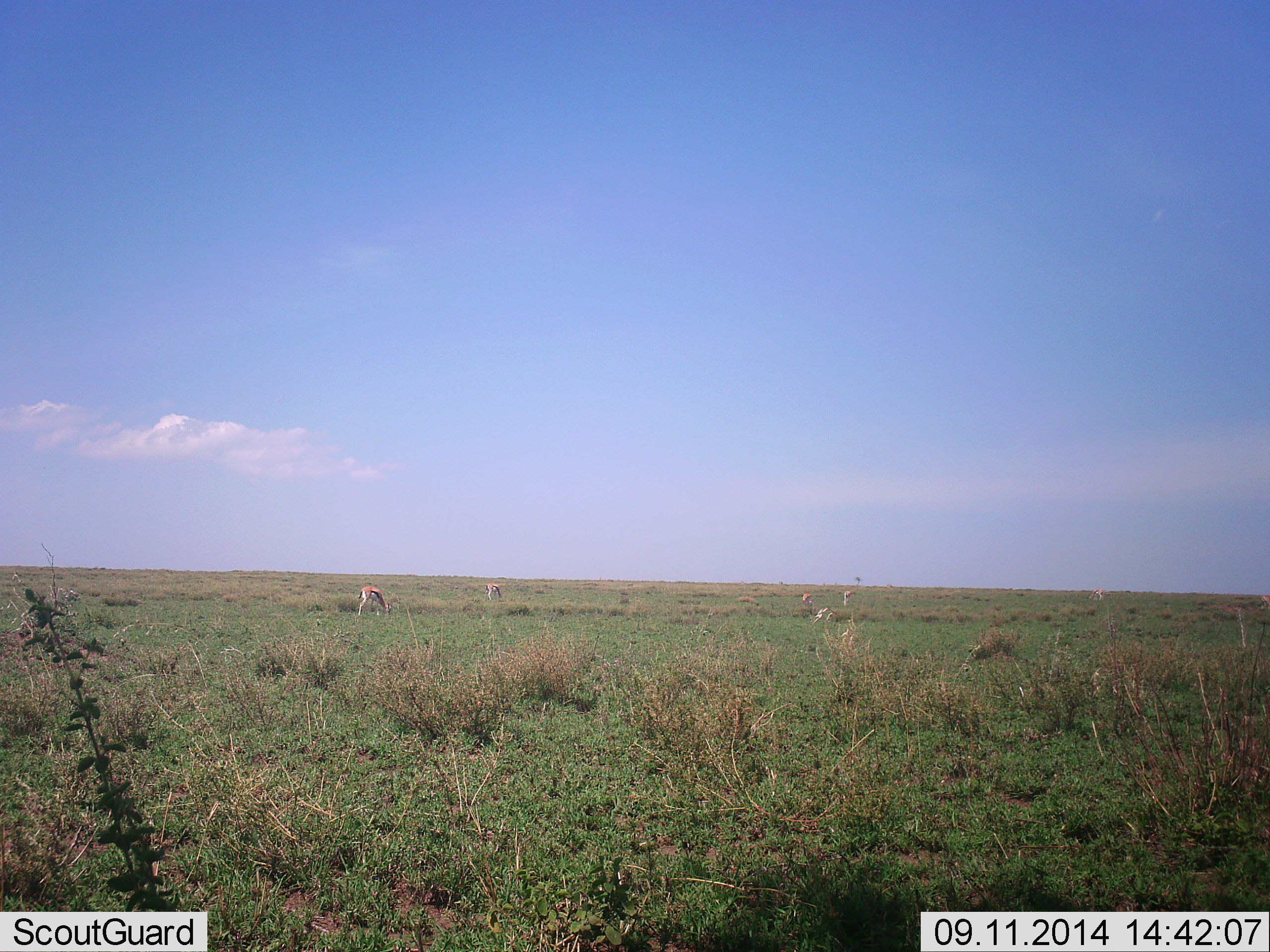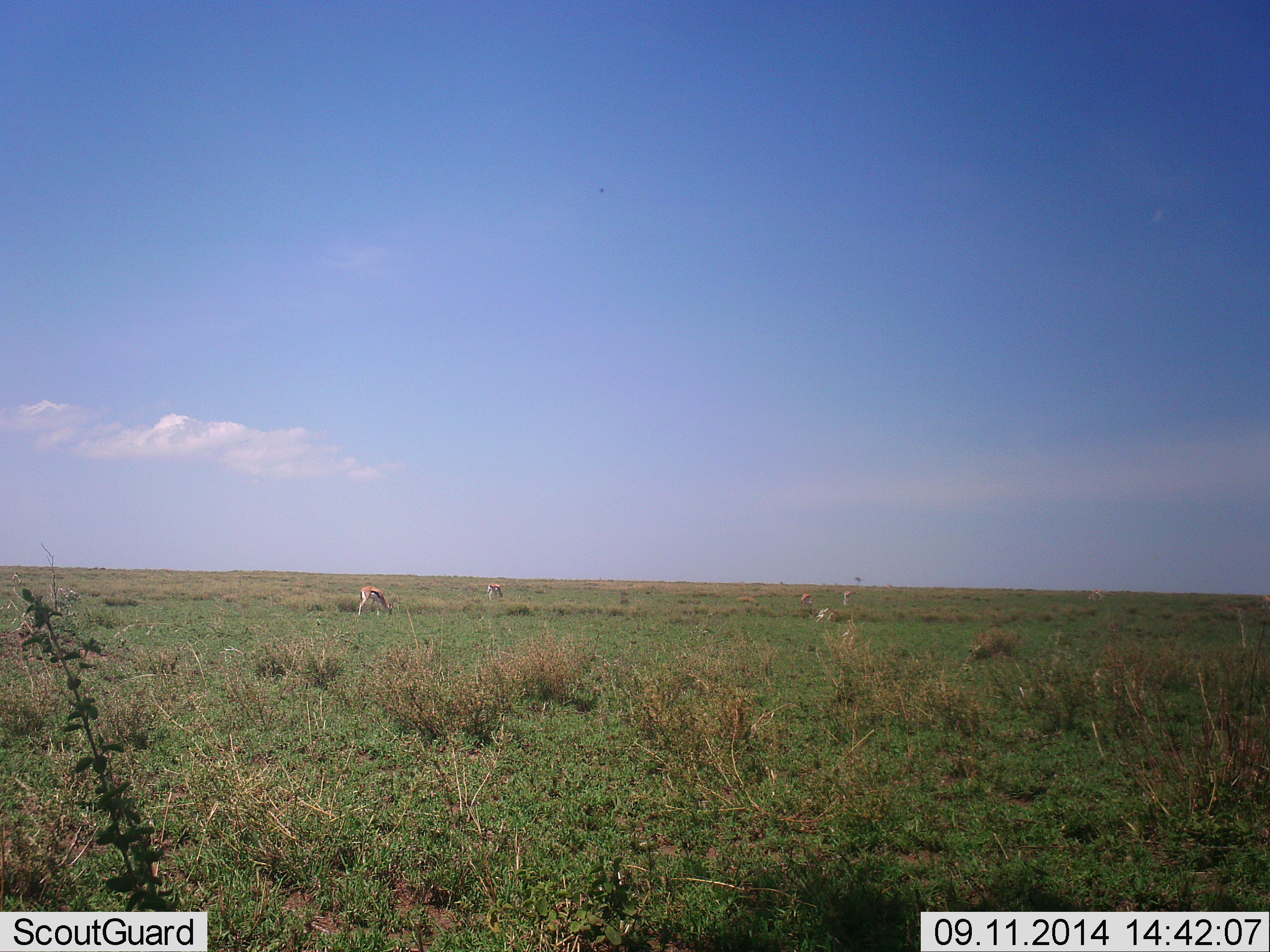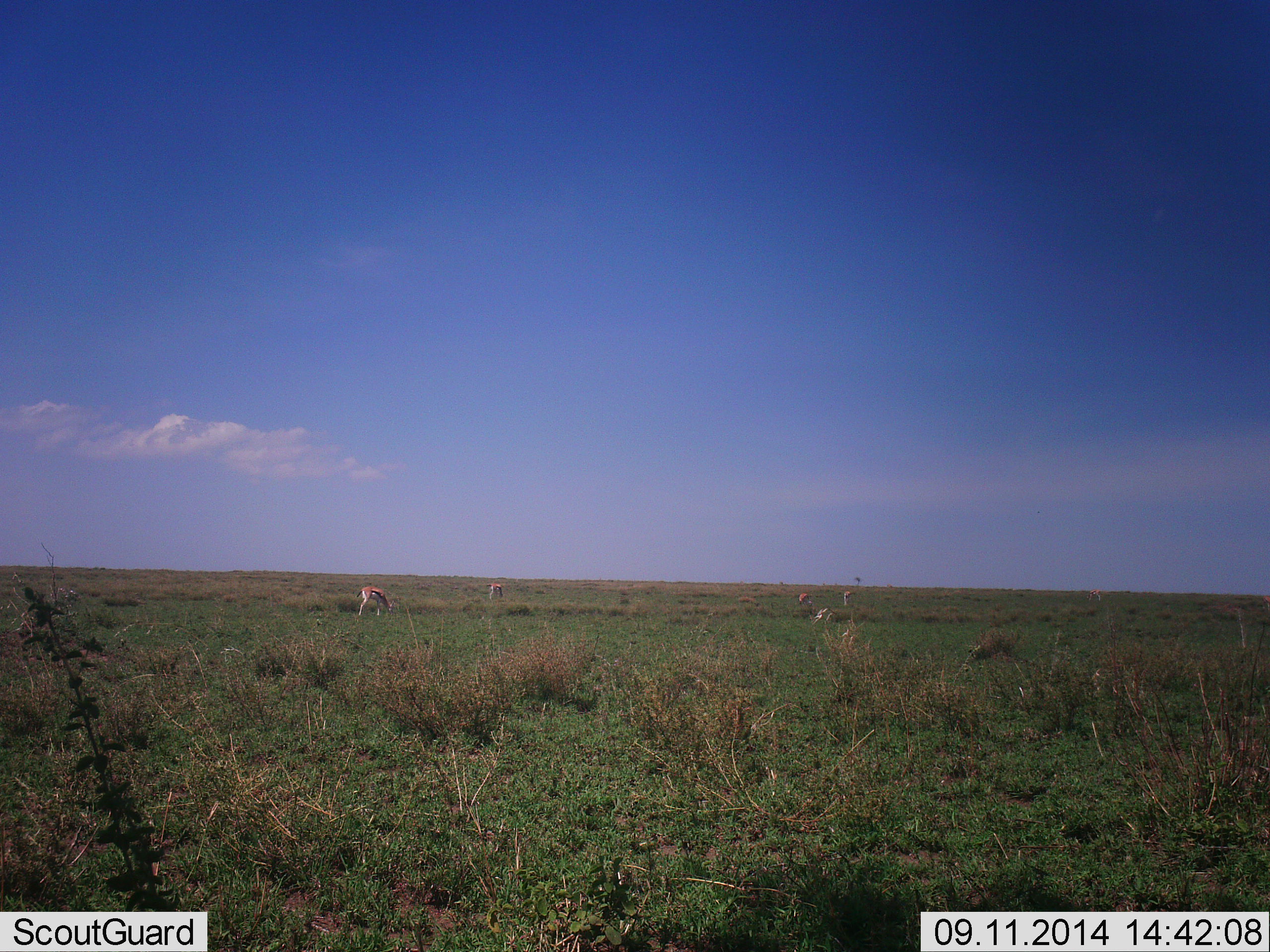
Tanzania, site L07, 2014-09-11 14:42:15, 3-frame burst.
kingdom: Animalia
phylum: Chordata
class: Mammalia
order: Artiodactyla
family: Bovidae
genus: Eudorcas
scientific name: Eudorcas thomsonii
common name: thomson's gazelle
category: gazellethomsons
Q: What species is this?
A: Gazellethomsons (thomson's gazelle) (Eudorcas thomsonii).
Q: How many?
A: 4.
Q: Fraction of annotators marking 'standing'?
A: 50%.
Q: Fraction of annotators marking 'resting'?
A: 0%.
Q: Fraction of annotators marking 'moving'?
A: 10%.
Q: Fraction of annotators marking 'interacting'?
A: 0%.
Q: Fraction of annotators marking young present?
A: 0%.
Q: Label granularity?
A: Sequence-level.